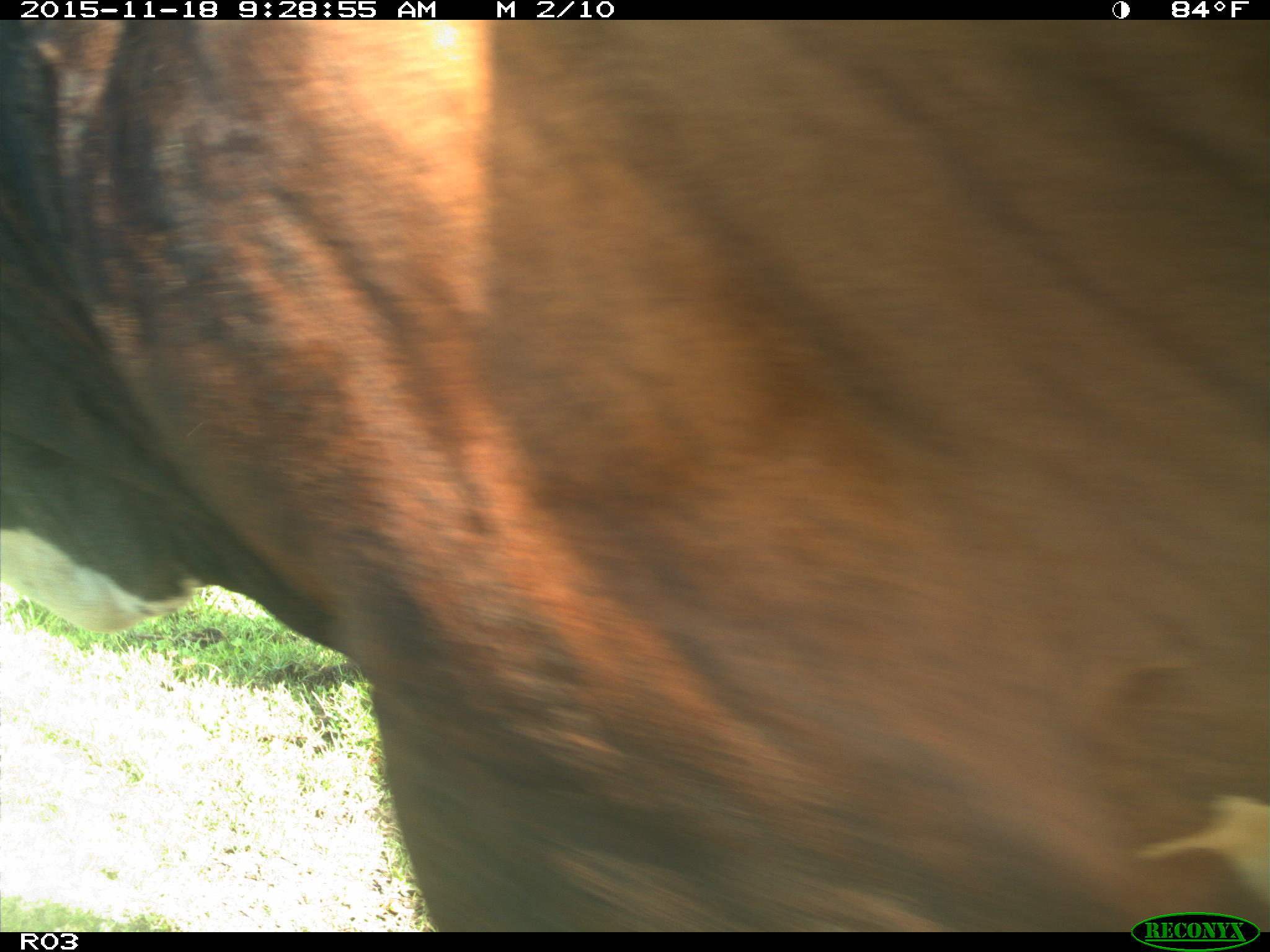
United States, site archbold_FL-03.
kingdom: Animalia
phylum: Chordata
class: Mammalia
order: Artiodactyla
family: Bovidae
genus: Bos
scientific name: Bos taurus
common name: domestic cow